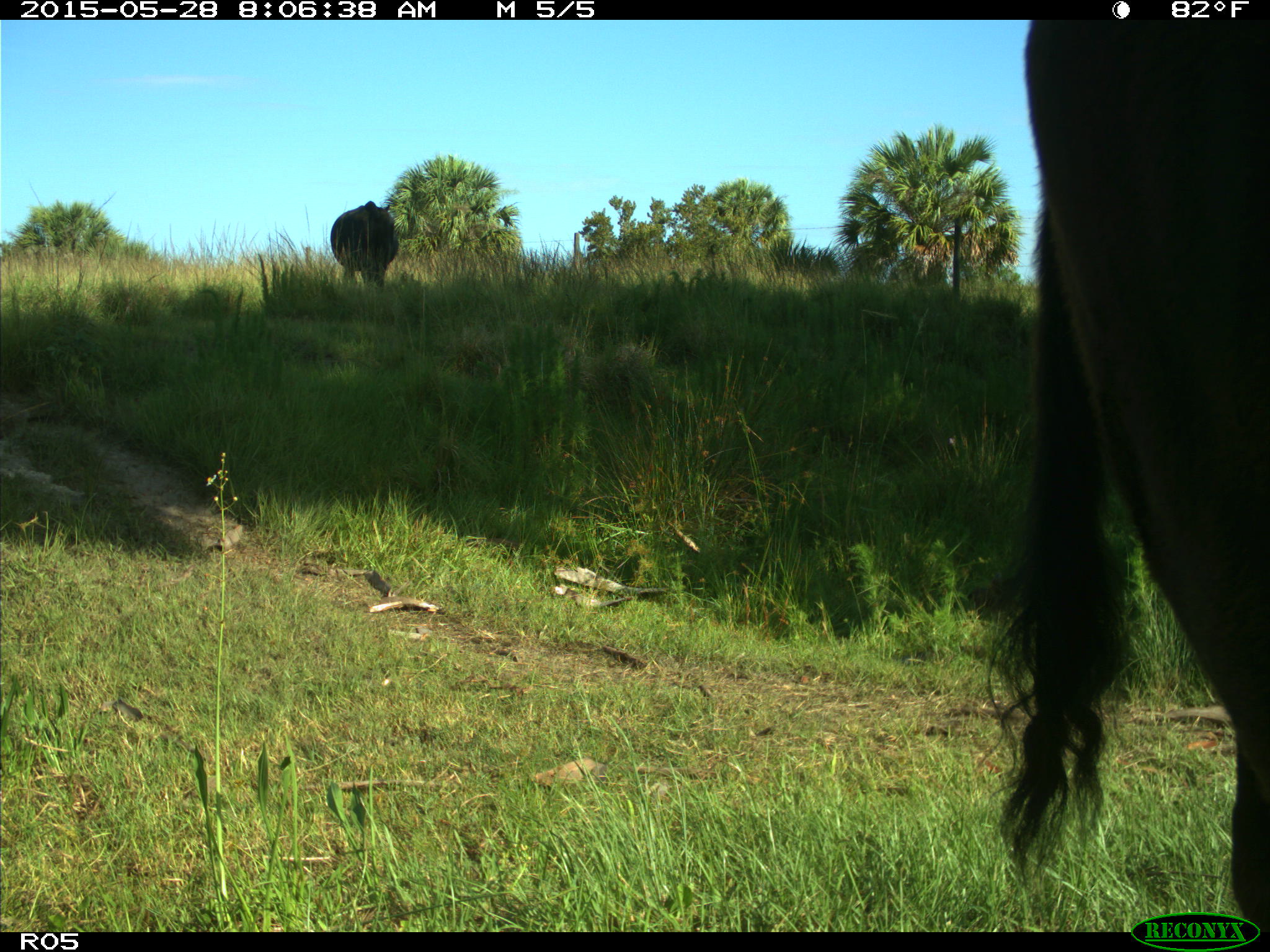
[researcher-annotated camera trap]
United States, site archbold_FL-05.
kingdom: Animalia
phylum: Chordata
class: Mammalia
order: Artiodactyla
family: Bovidae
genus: Bos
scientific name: Bos taurus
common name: domestic cow